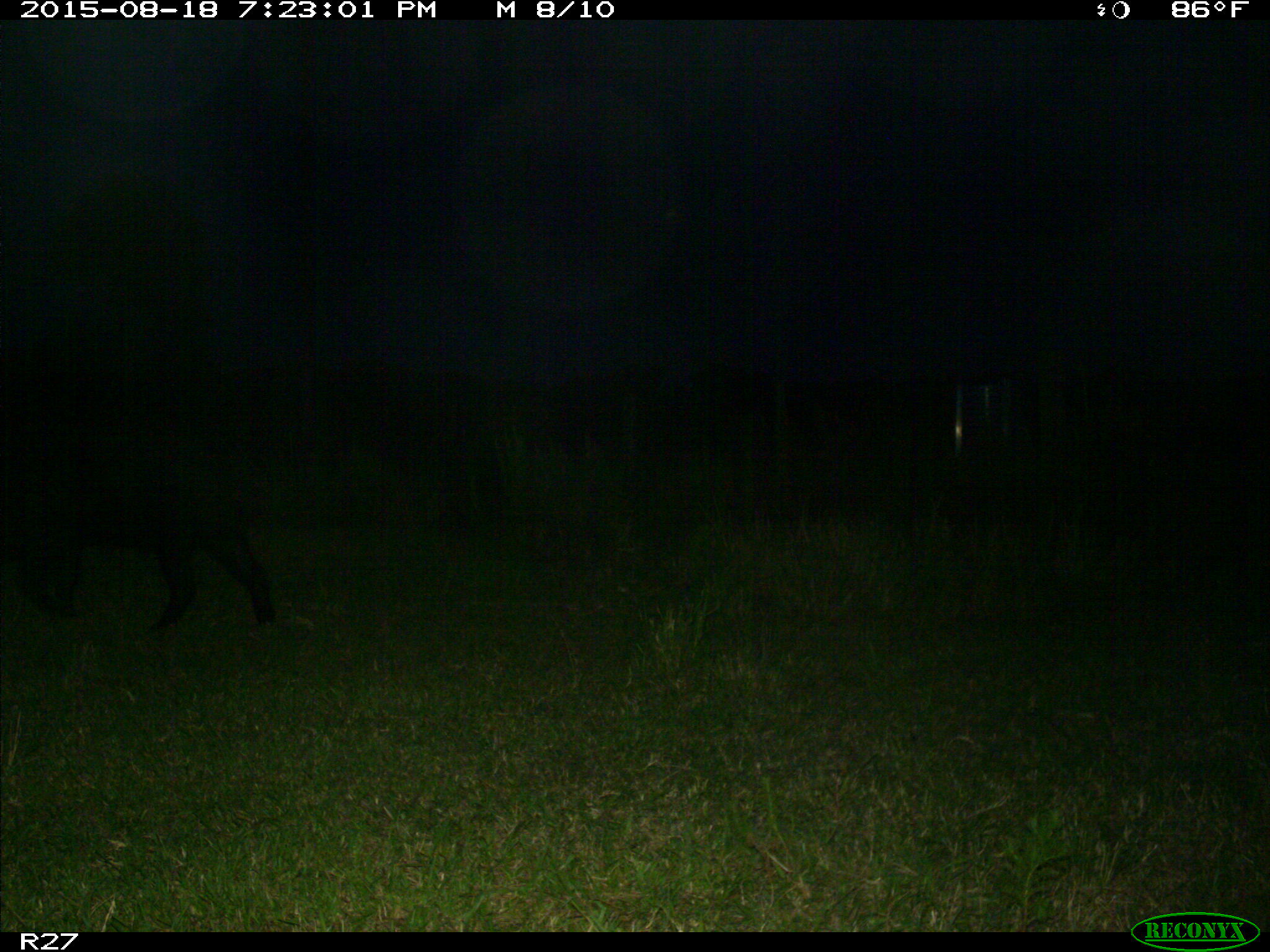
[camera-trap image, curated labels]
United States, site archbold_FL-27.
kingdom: Animalia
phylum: Chordata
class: Mammalia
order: Artiodactyla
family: Suidae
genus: Sus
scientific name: Sus scrofa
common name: wild boar